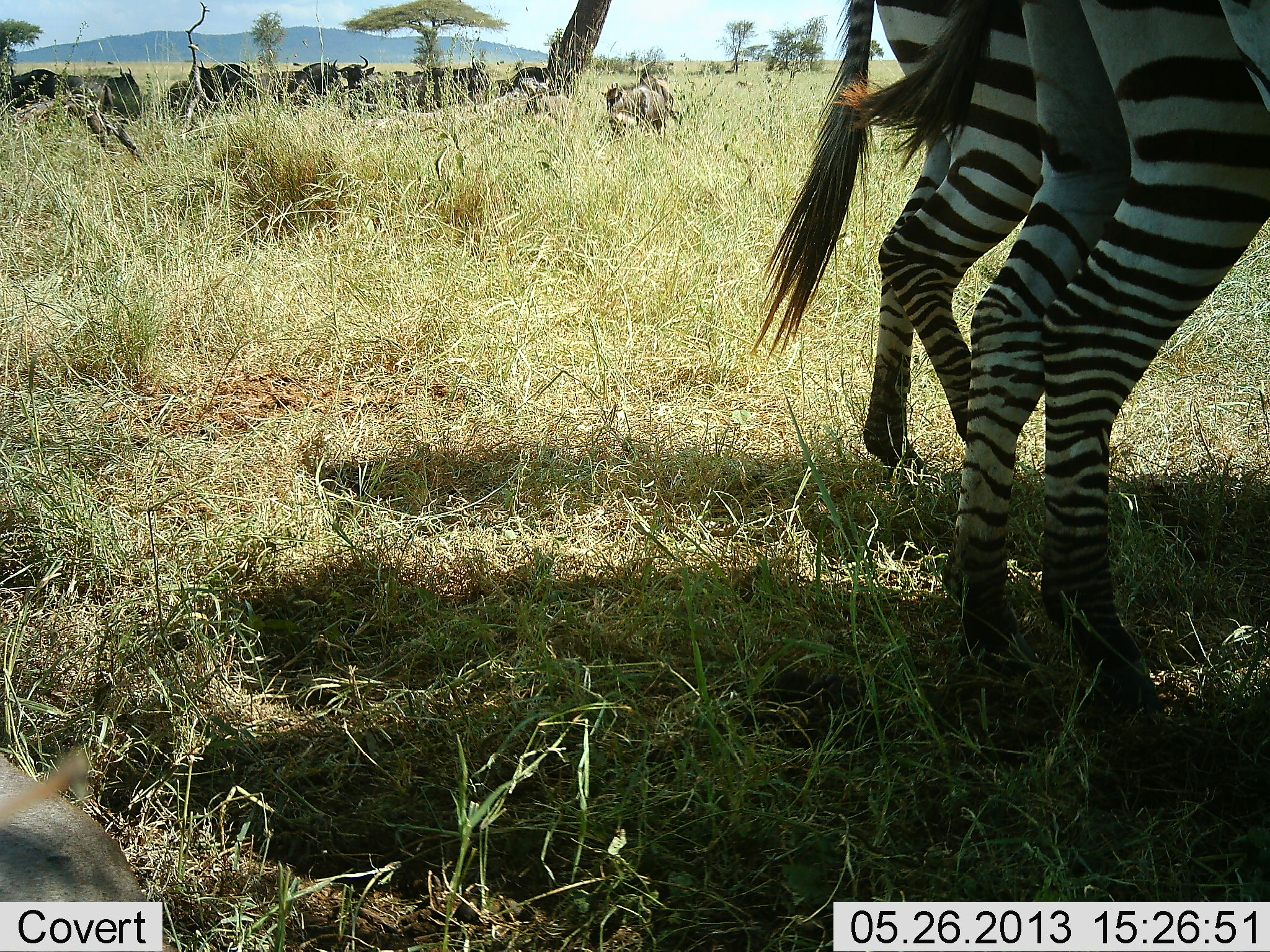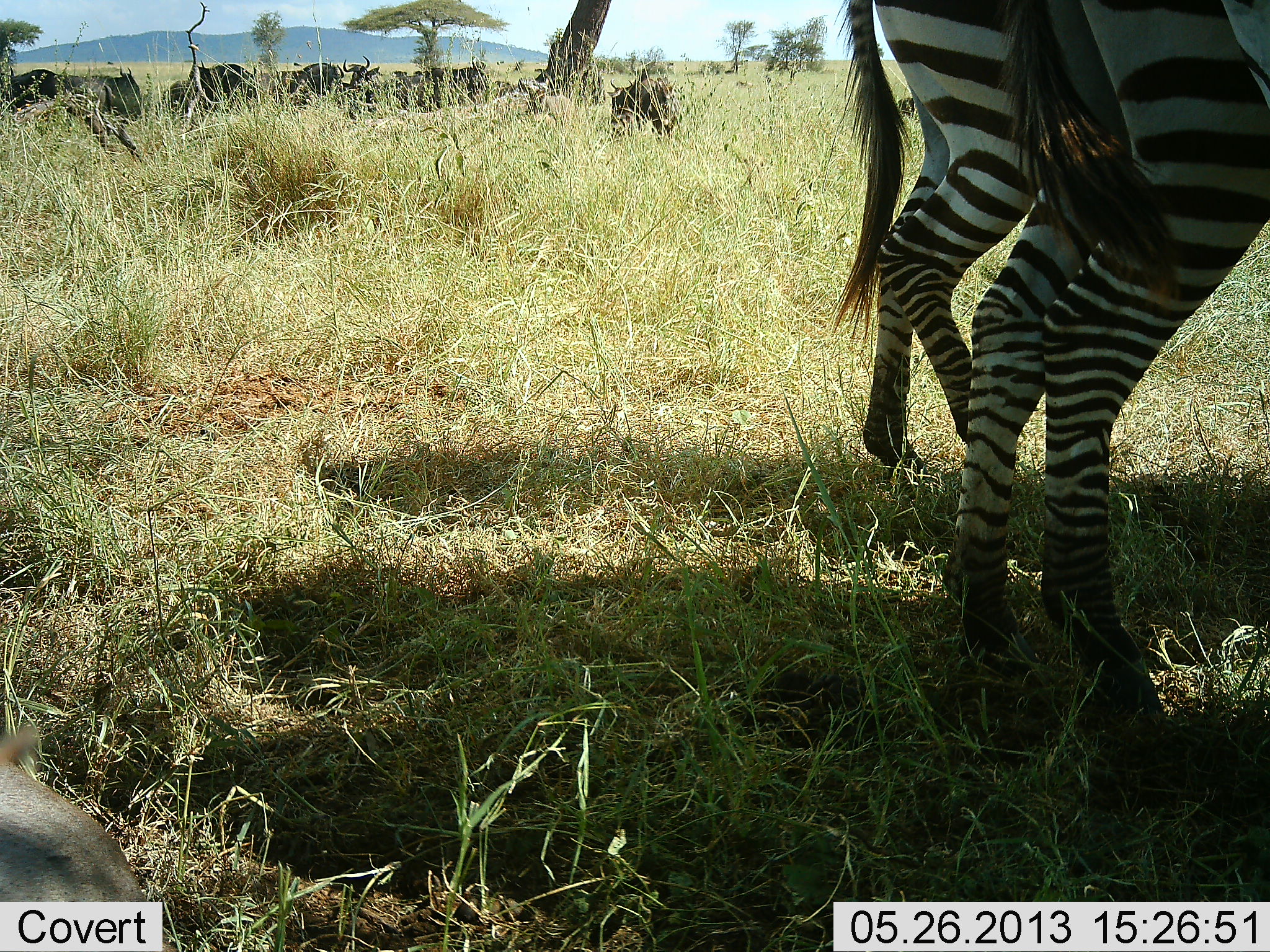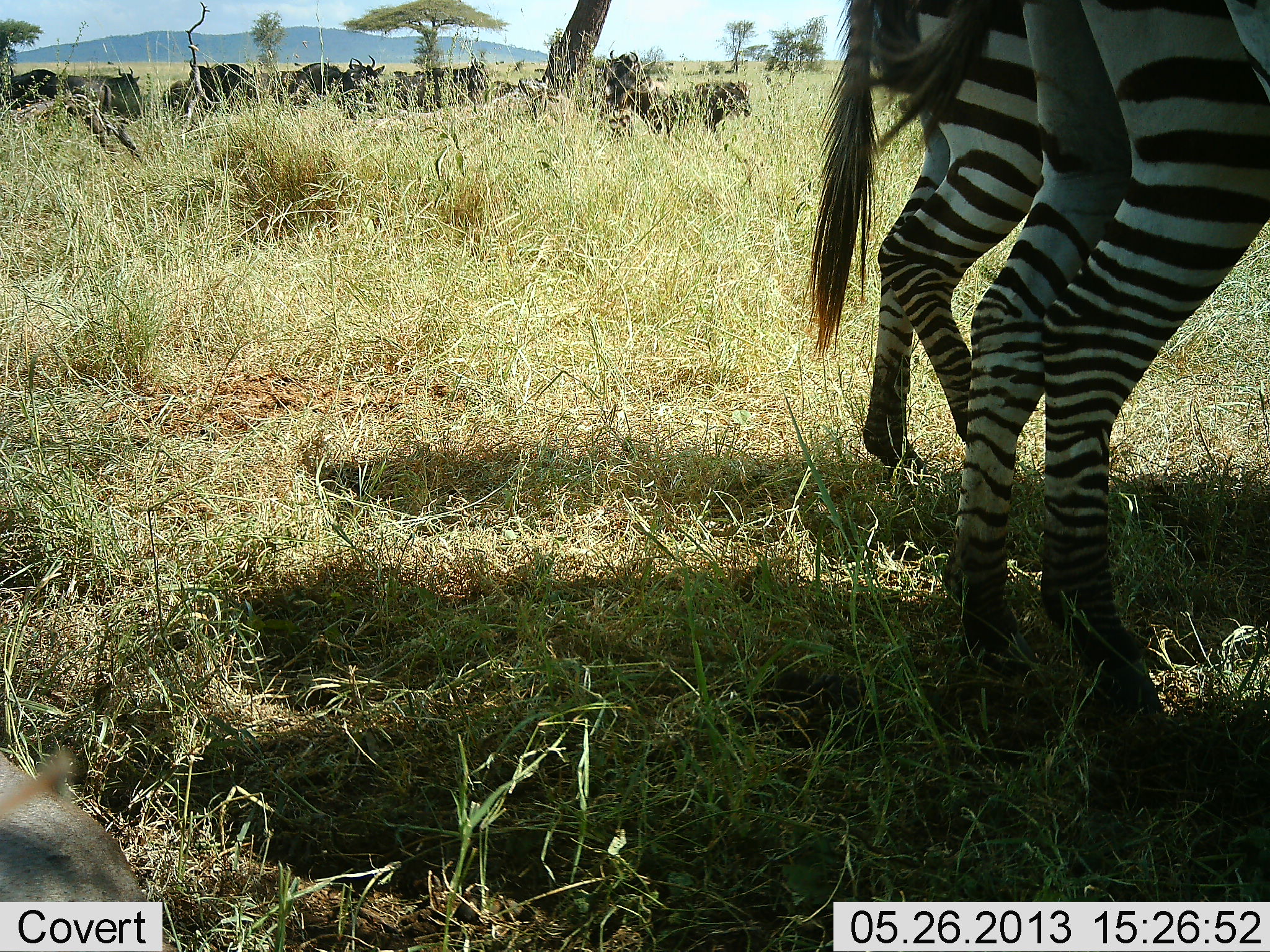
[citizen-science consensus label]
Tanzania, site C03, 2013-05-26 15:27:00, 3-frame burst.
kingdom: Animalia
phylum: Chordata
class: Mammalia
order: Artiodactyla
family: Bovidae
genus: Connochaetes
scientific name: Connochaetes taurinus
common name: blue wildebeest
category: wildebeest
Wildebeest (blue wildebeest) (Connochaetes taurinus), count 10. Behavior (volunteer vote fractions): standing 62%, resting 31%, moving 38%, interacting 0%. Young present (vote fraction): 8%. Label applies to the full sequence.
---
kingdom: Animalia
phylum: Chordata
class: Mammalia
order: Perissodactyla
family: Equidae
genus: Equus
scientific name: Equus quagga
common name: plains zebra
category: zebra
Zebra (plains zebra) (Equus quagga), count 2. Behavior (volunteer vote fractions): standing 96%, resting 0%, moving 9%, interacting 0%. Young present (vote fraction): 0%. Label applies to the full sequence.